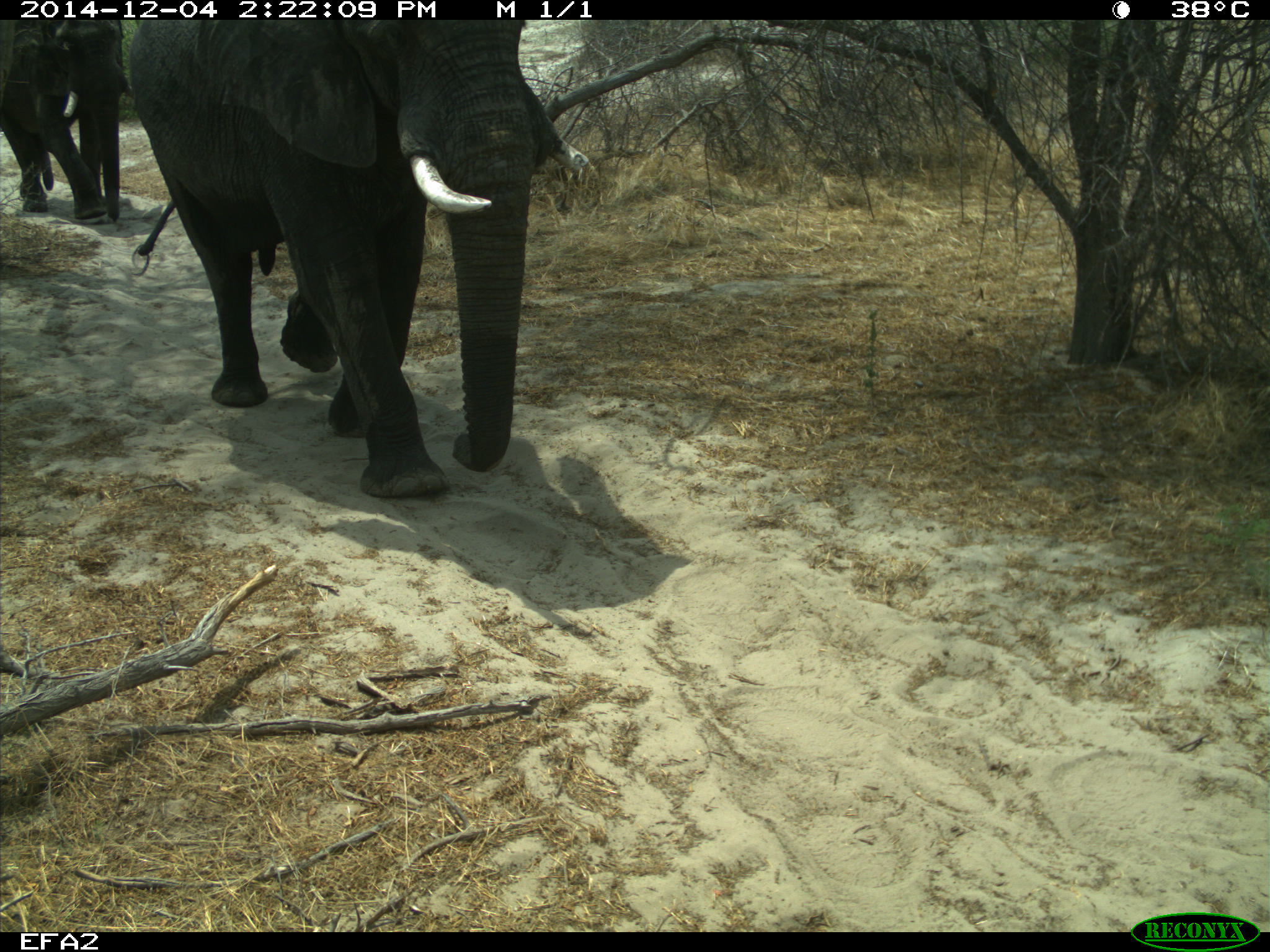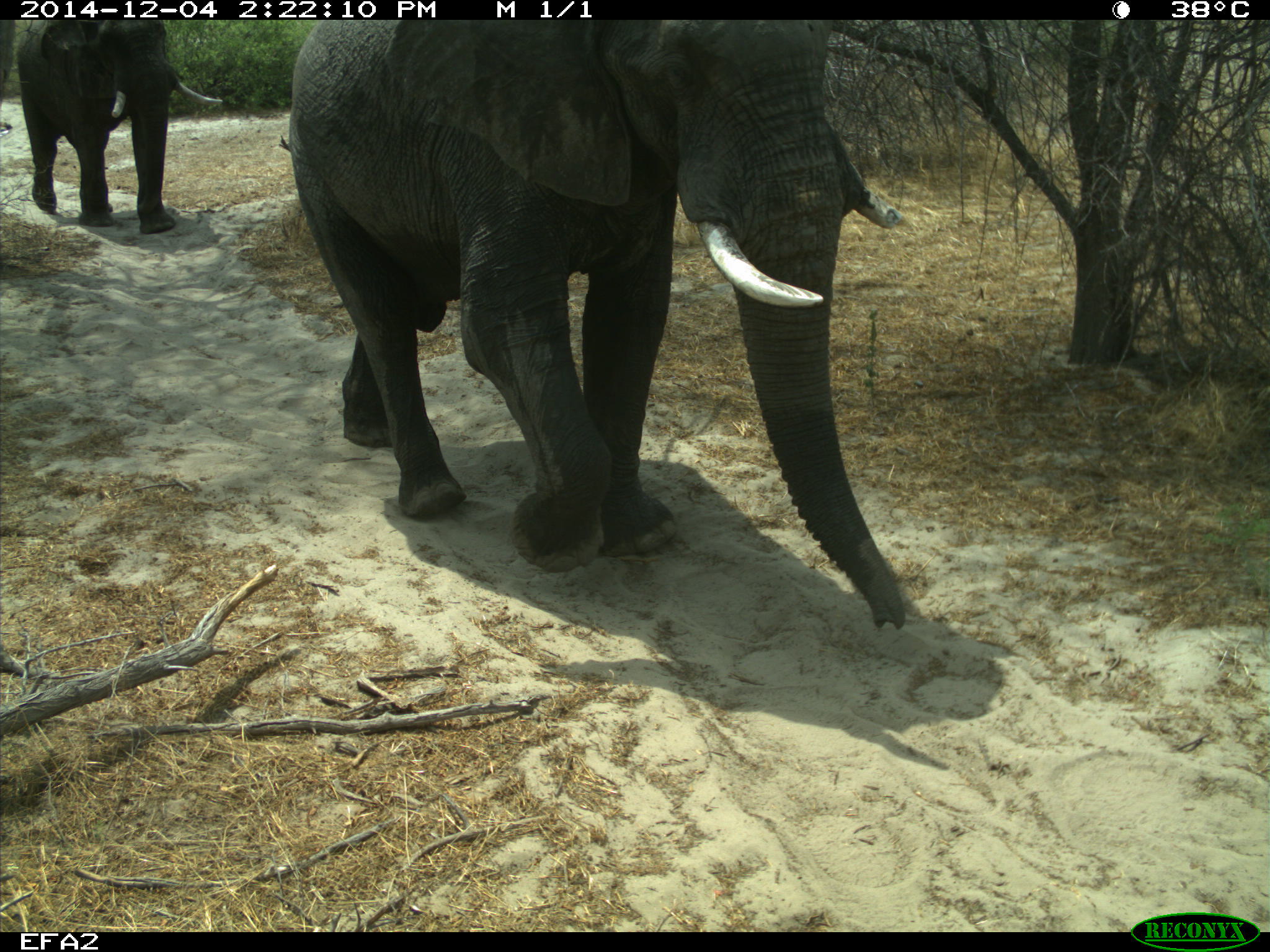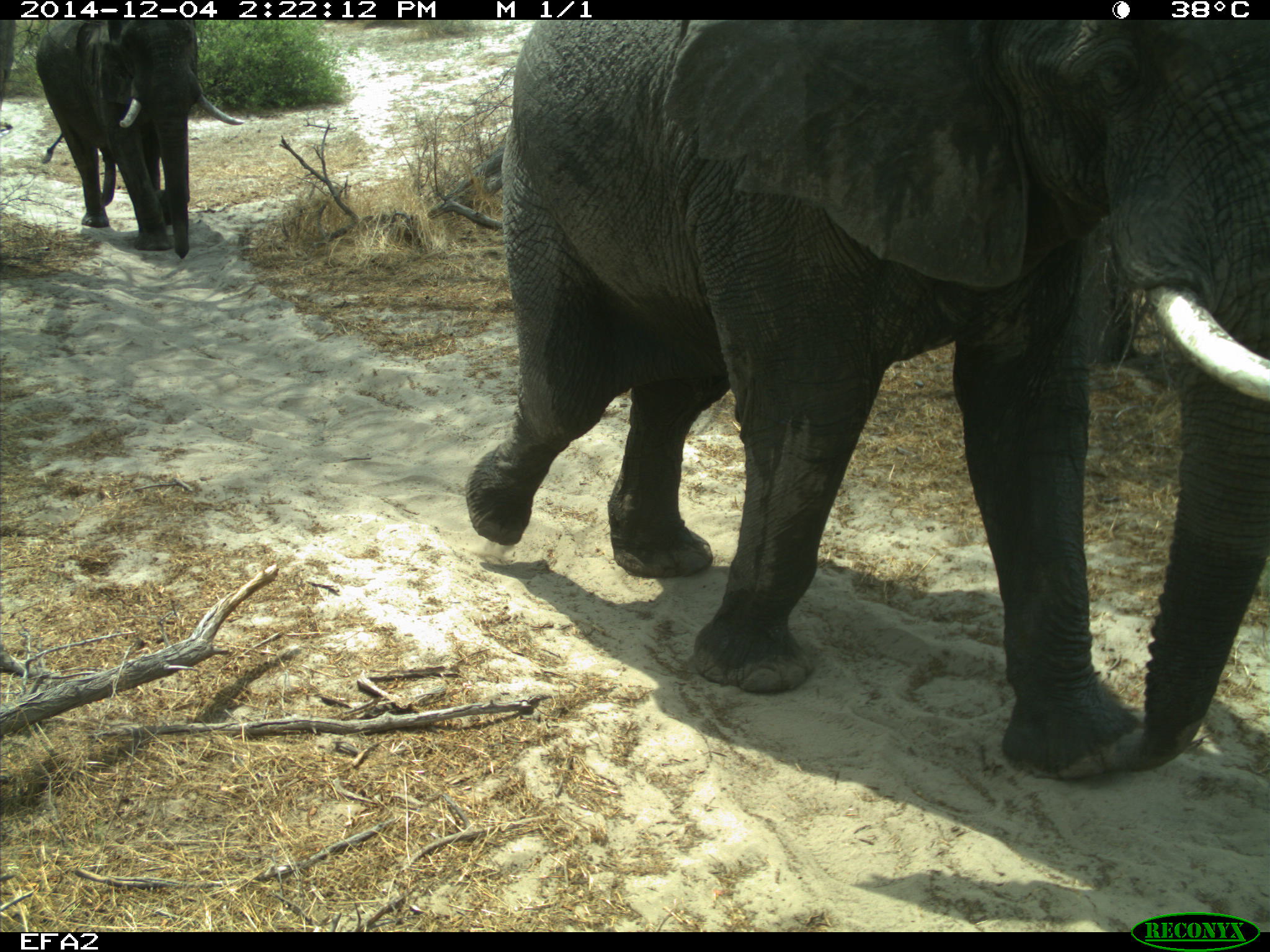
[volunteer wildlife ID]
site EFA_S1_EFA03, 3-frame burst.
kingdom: Animalia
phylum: Chordata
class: Mammalia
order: Proboscidea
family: Elephantidae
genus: Loxodonta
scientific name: Loxodonta africana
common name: african bush elephant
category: elephant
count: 2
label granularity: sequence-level